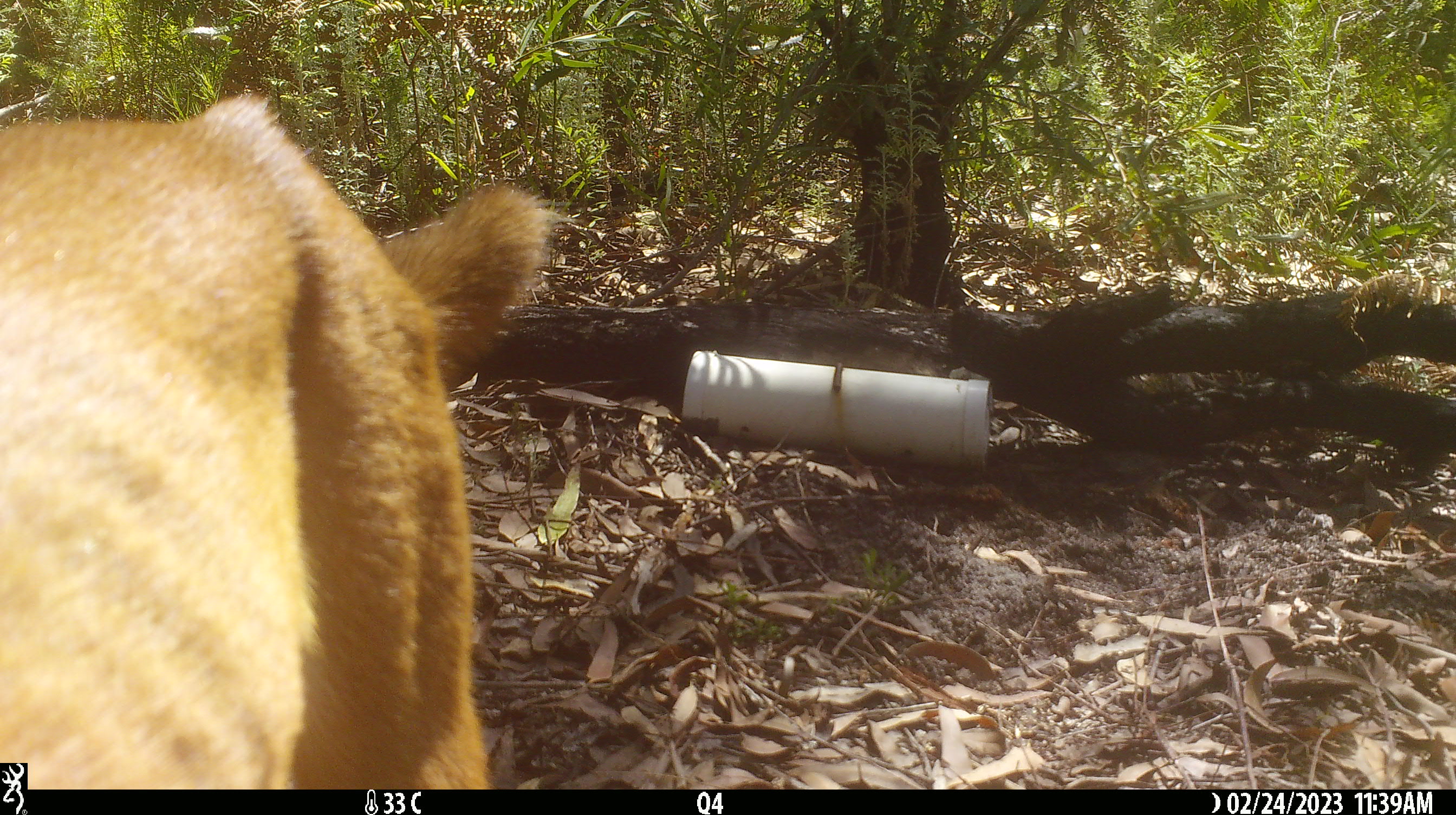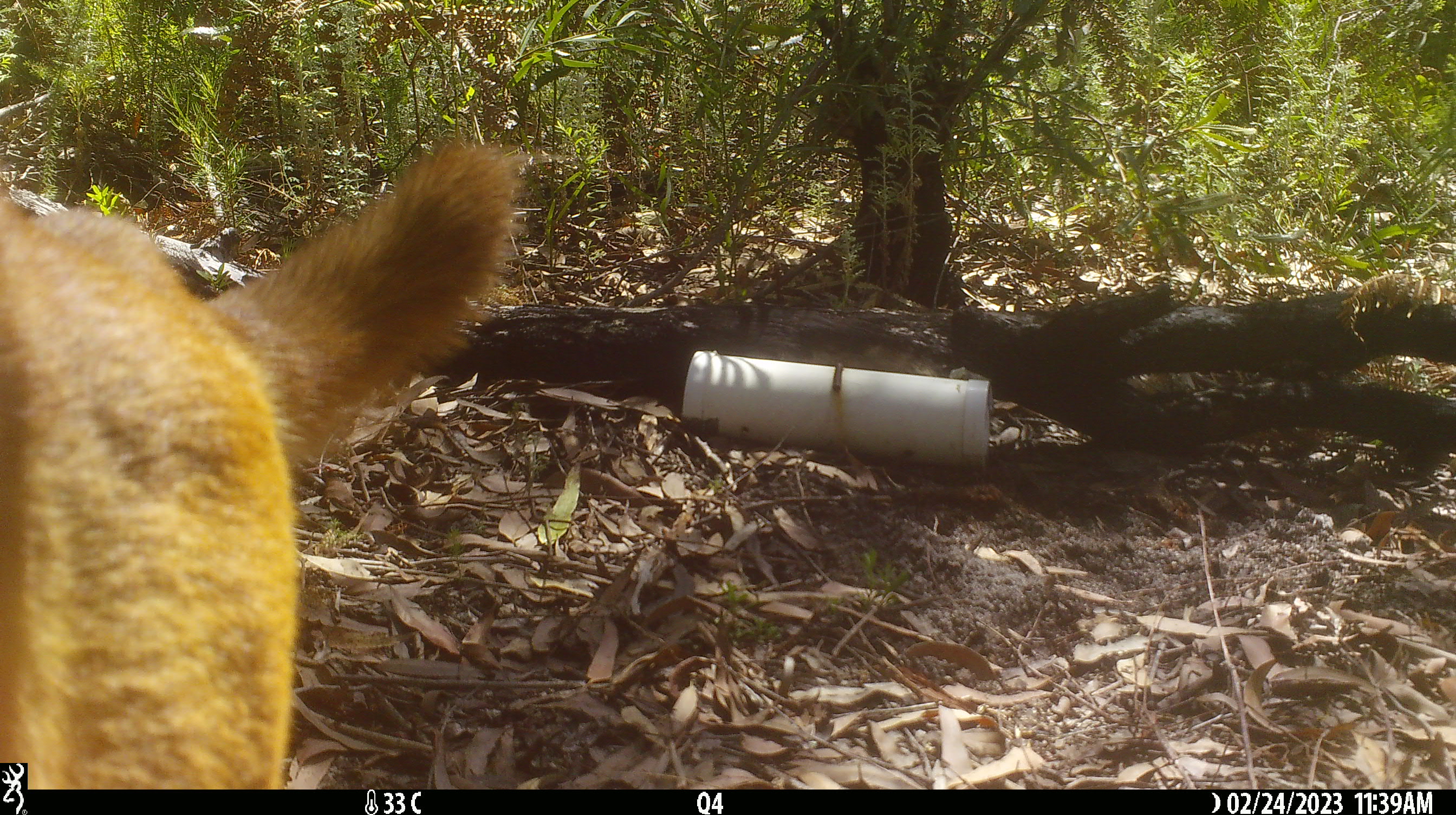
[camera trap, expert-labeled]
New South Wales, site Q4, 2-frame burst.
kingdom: Animalia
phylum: Chordata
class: Mammalia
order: Carnivora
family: Canidae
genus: Canis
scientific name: Canis familiaris dingo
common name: dingo